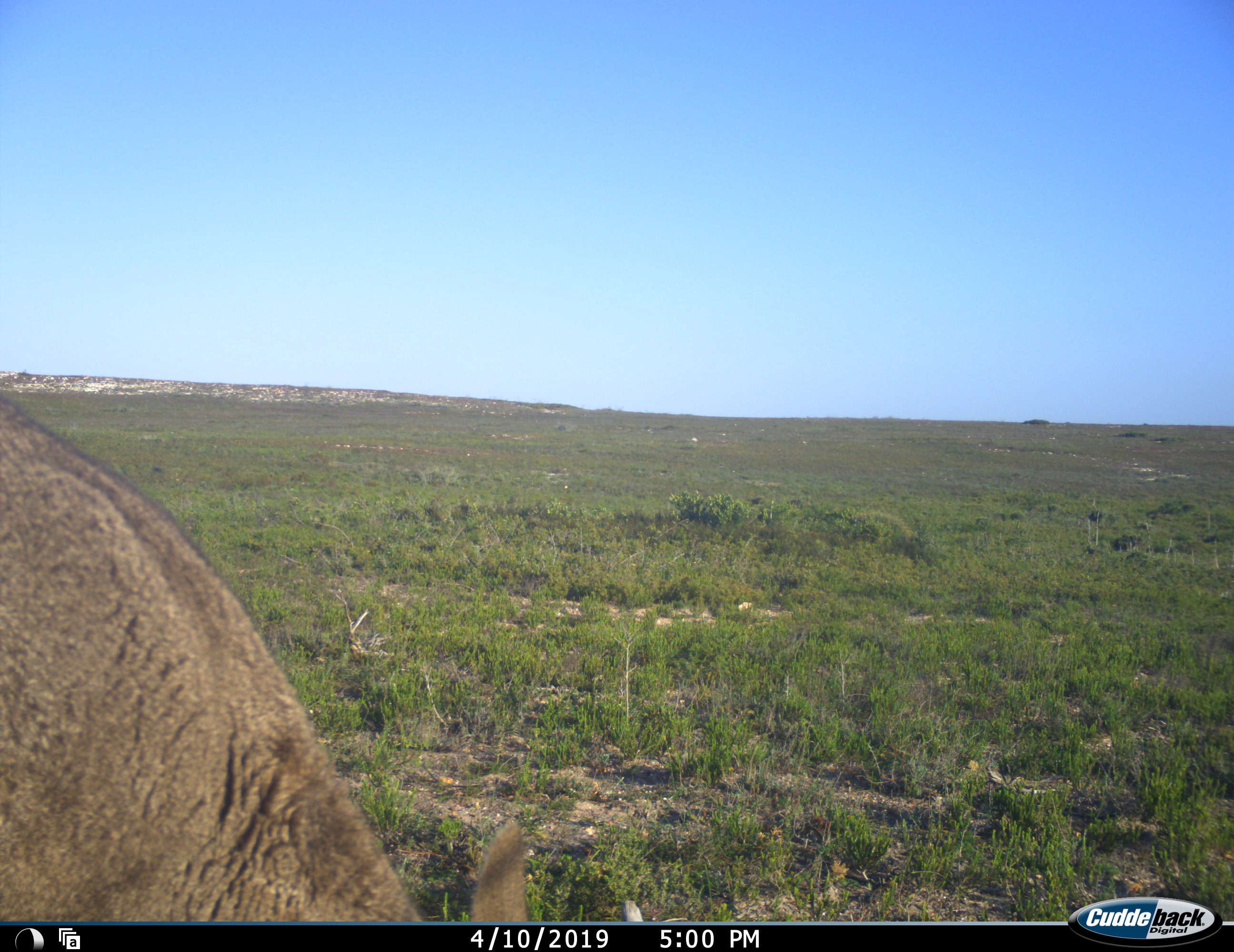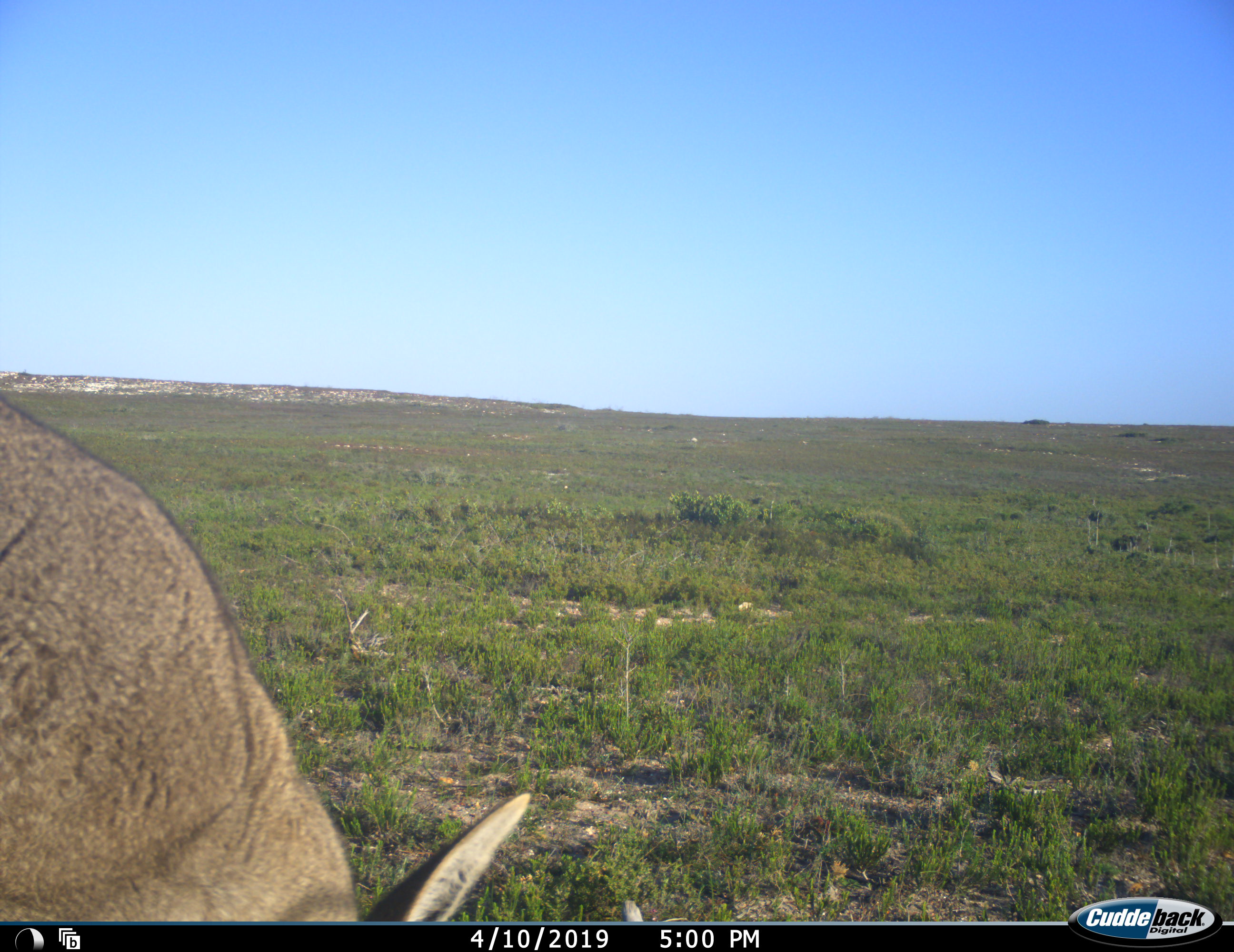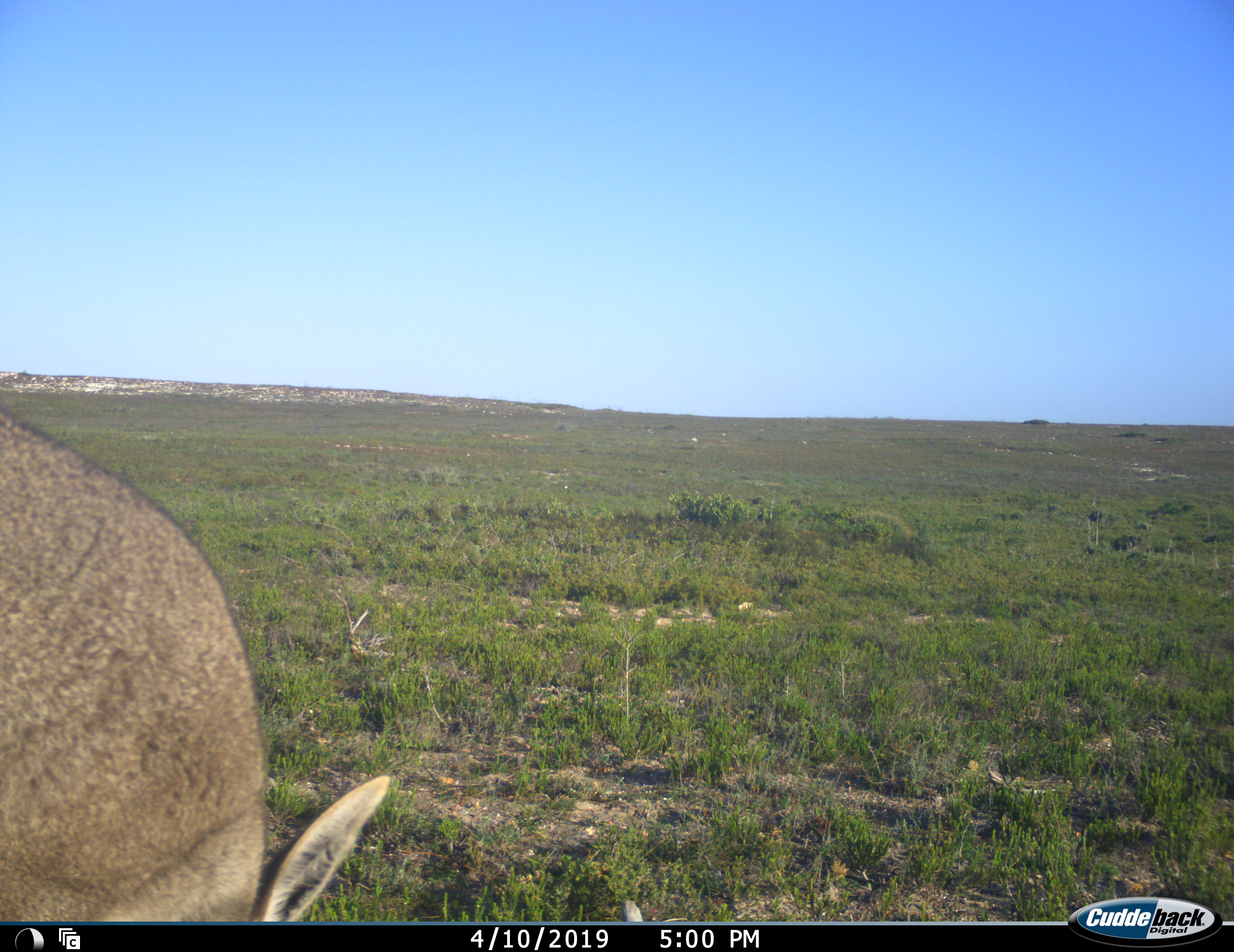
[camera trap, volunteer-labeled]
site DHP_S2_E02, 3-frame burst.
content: unidentified animal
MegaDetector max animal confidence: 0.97